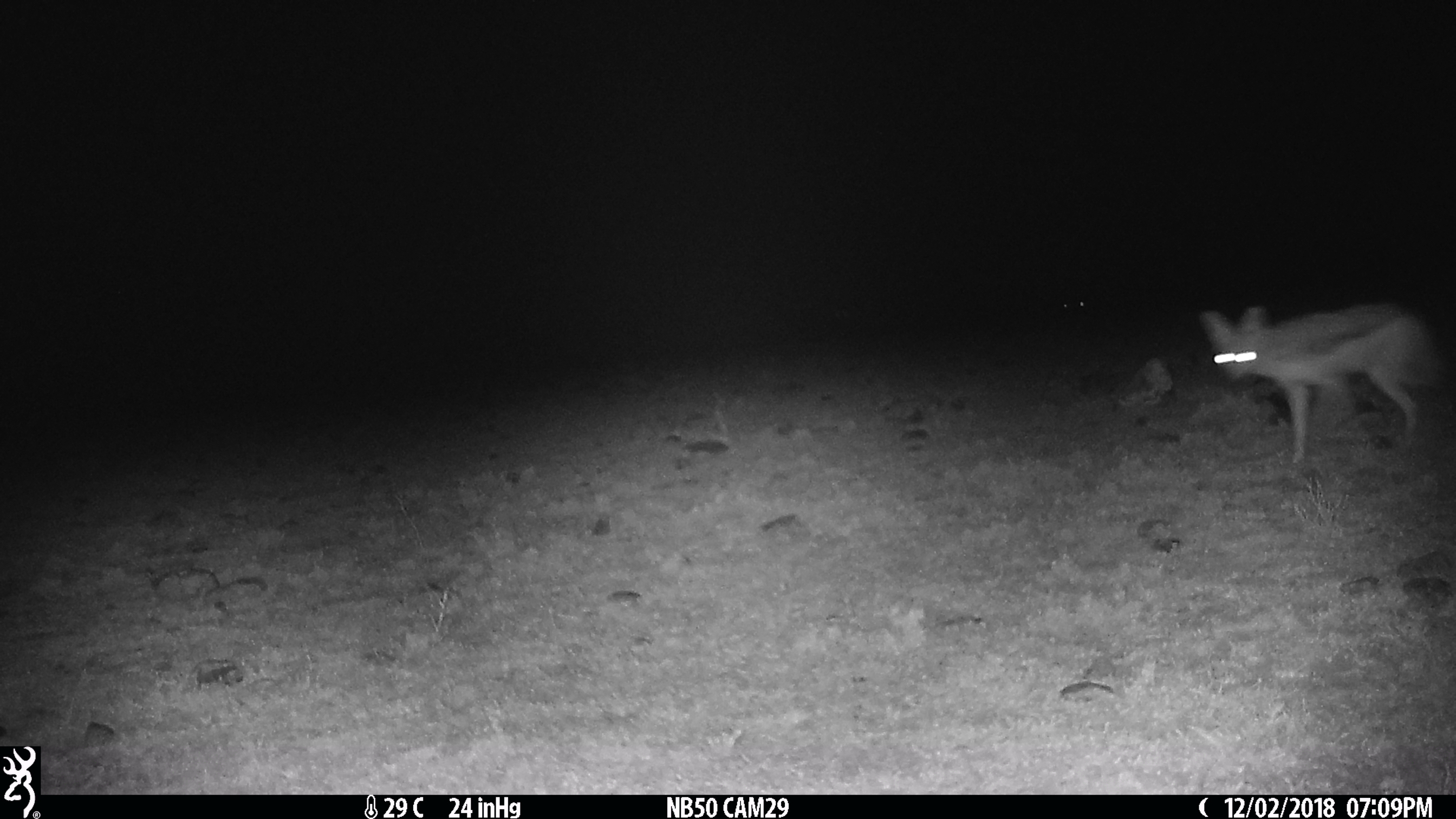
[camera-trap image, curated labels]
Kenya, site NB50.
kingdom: Animalia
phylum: Chordata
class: Mammalia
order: Carnivora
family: Canidae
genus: Lupulella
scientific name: Lupulella mesomelas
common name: black-backed jackal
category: jackal